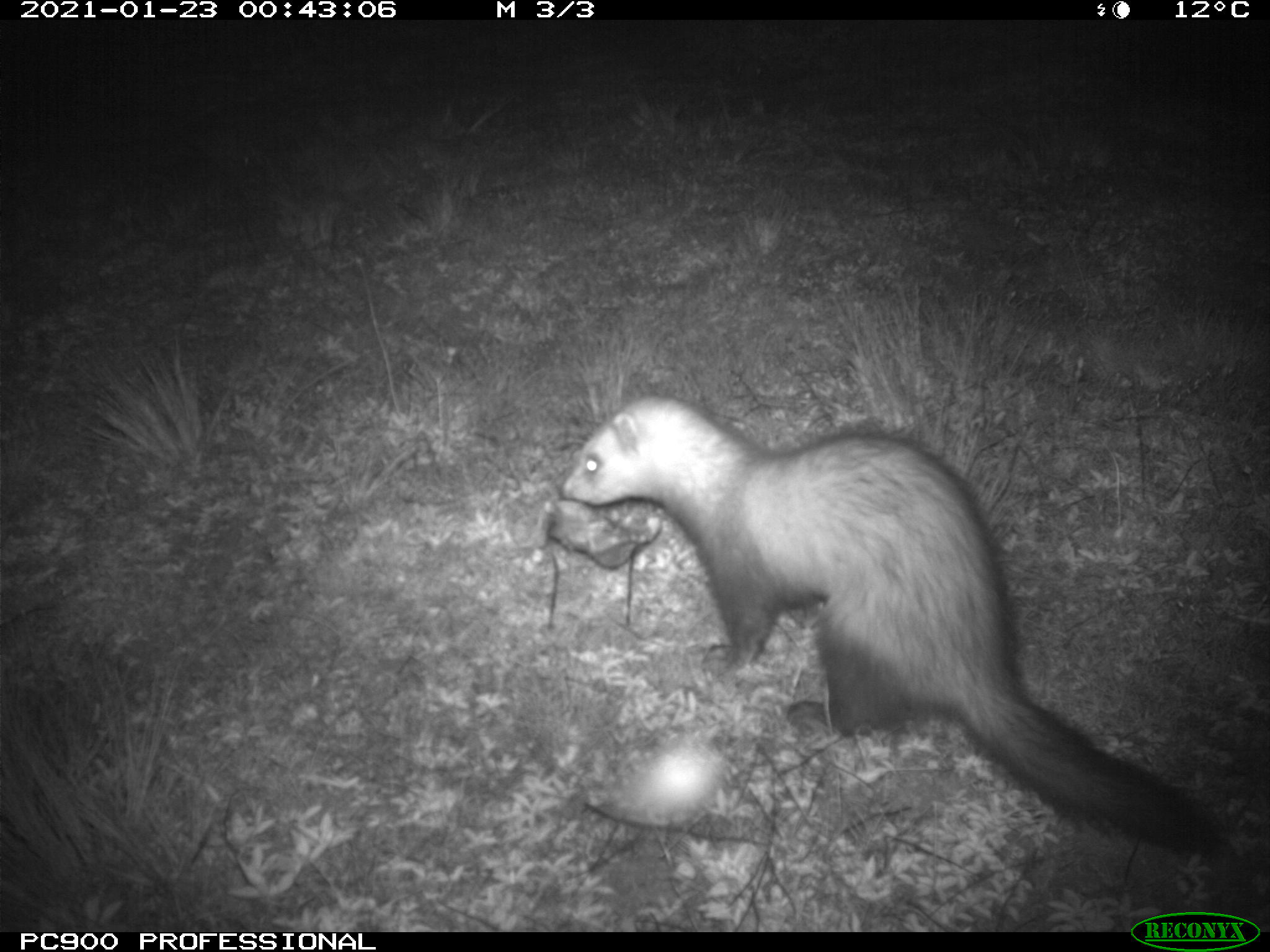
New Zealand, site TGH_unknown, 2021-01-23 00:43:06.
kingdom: Animalia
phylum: Chordata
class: Mammalia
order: Carnivora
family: Mustelidae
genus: Mustela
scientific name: Mustela furo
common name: ferret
Ferret (Mustela furo).